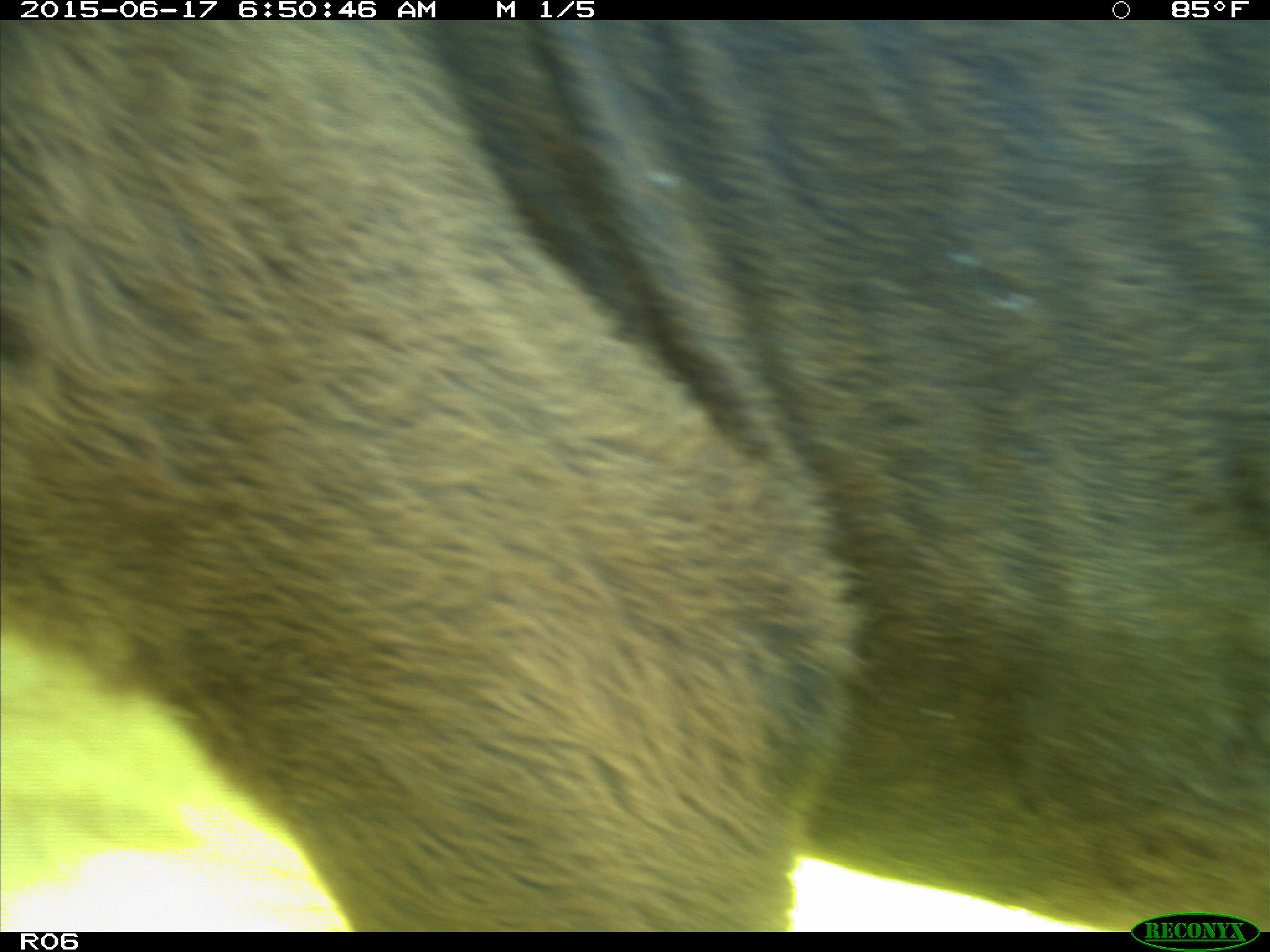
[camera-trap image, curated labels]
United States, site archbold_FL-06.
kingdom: Animalia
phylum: Chordata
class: Mammalia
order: Artiodactyla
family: Bovidae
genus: Bos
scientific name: Bos taurus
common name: domestic cow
Bos taurus (domestic cow).